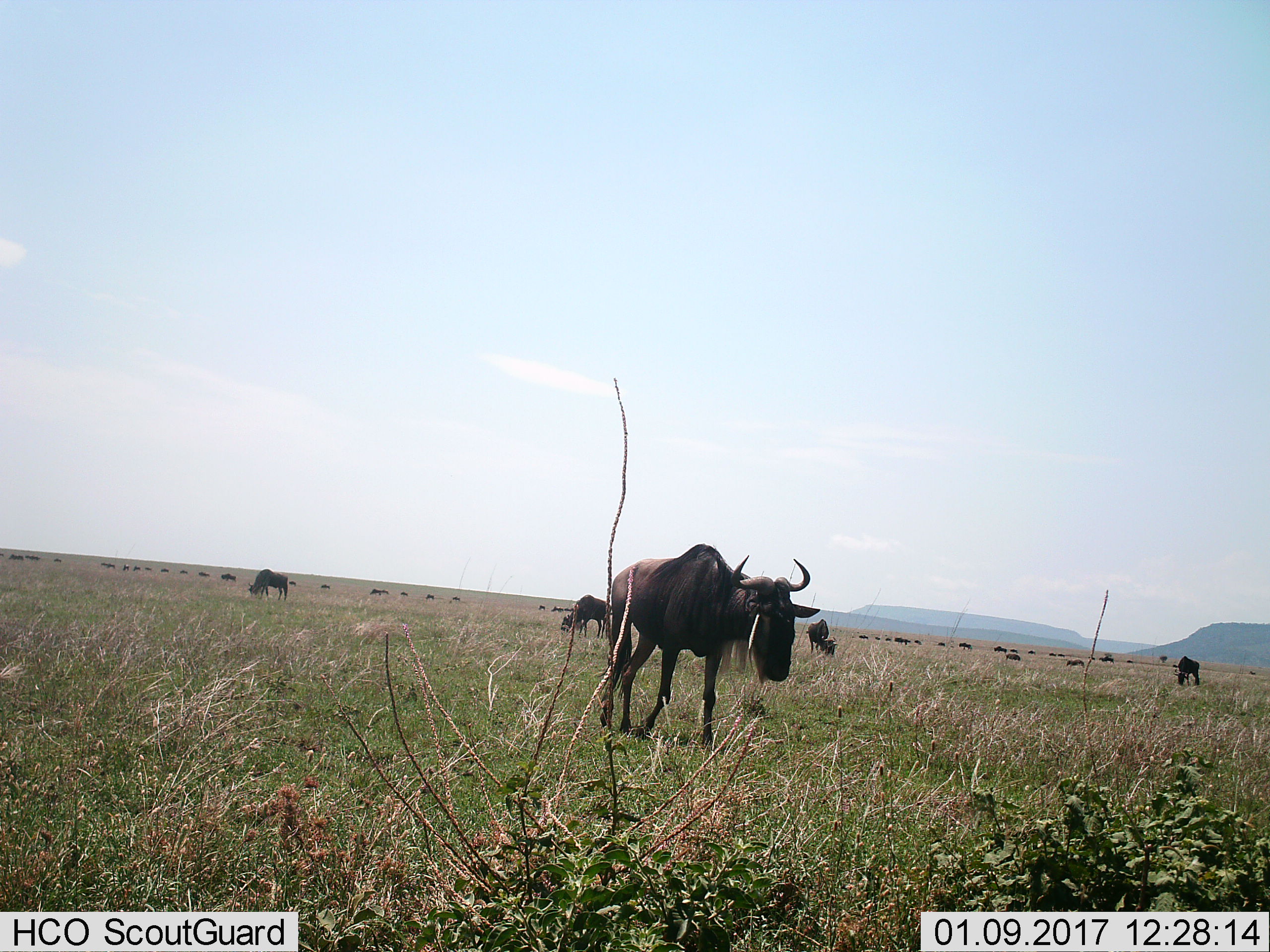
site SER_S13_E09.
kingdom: Animalia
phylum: Chordata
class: Mammalia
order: Artiodactyla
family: Bovidae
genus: Connochaetes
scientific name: Connochaetes taurinus taurinus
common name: blue wildebeest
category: wildebeestblue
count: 11-50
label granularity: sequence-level